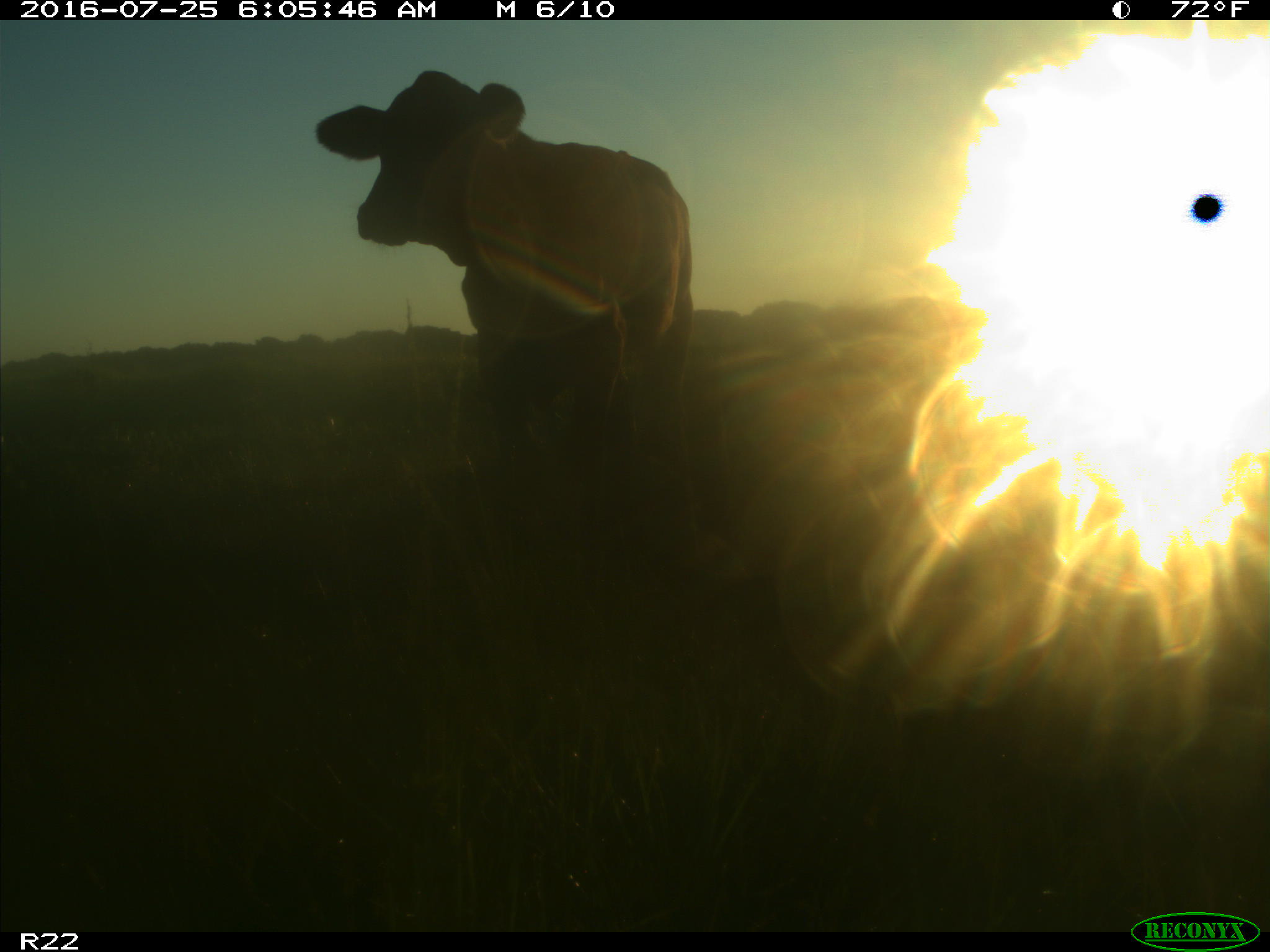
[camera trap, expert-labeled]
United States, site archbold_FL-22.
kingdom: Animalia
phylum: Chordata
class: Mammalia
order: Artiodactyla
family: Bovidae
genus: Bos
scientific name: Bos taurus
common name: domestic cow